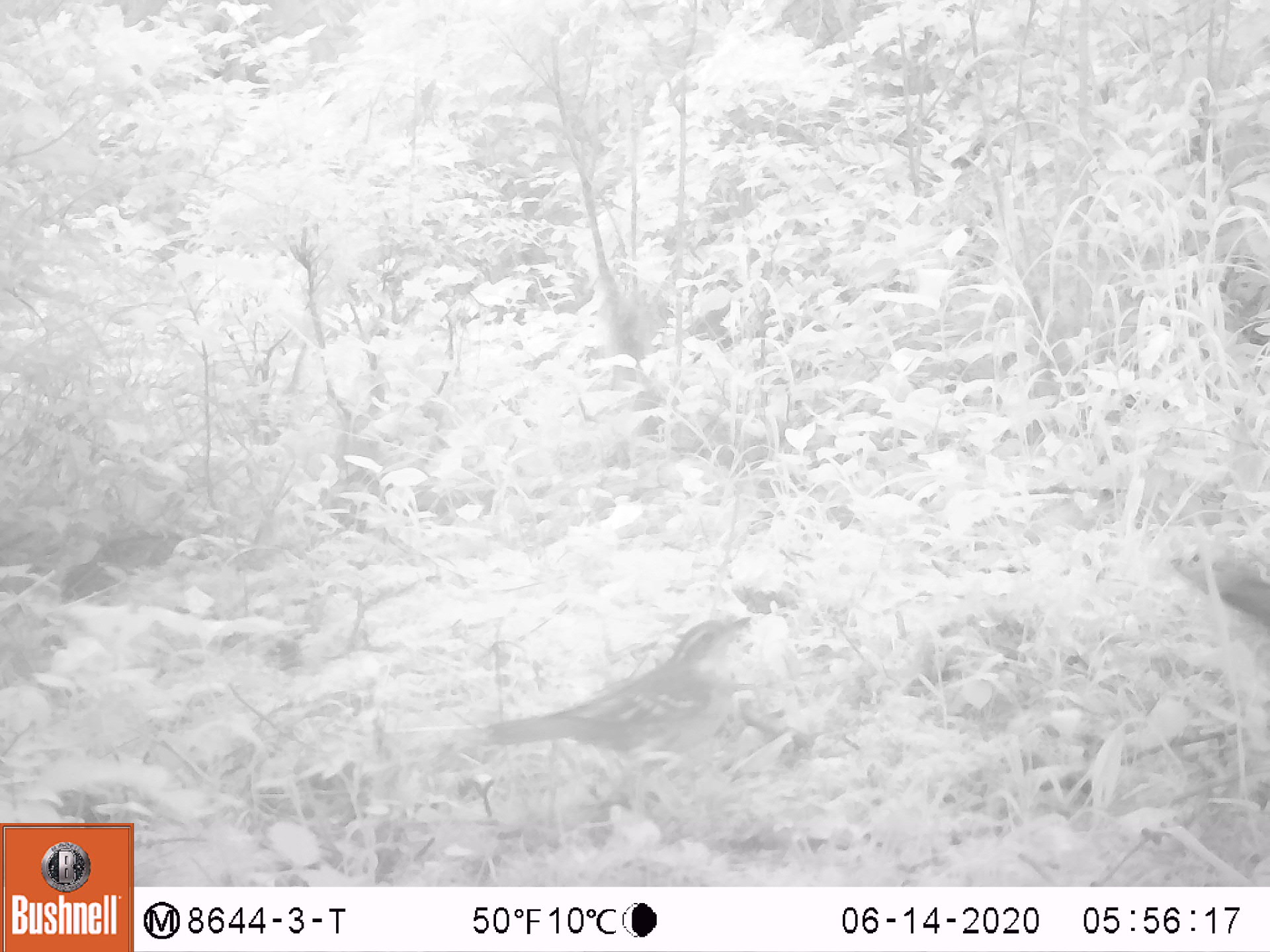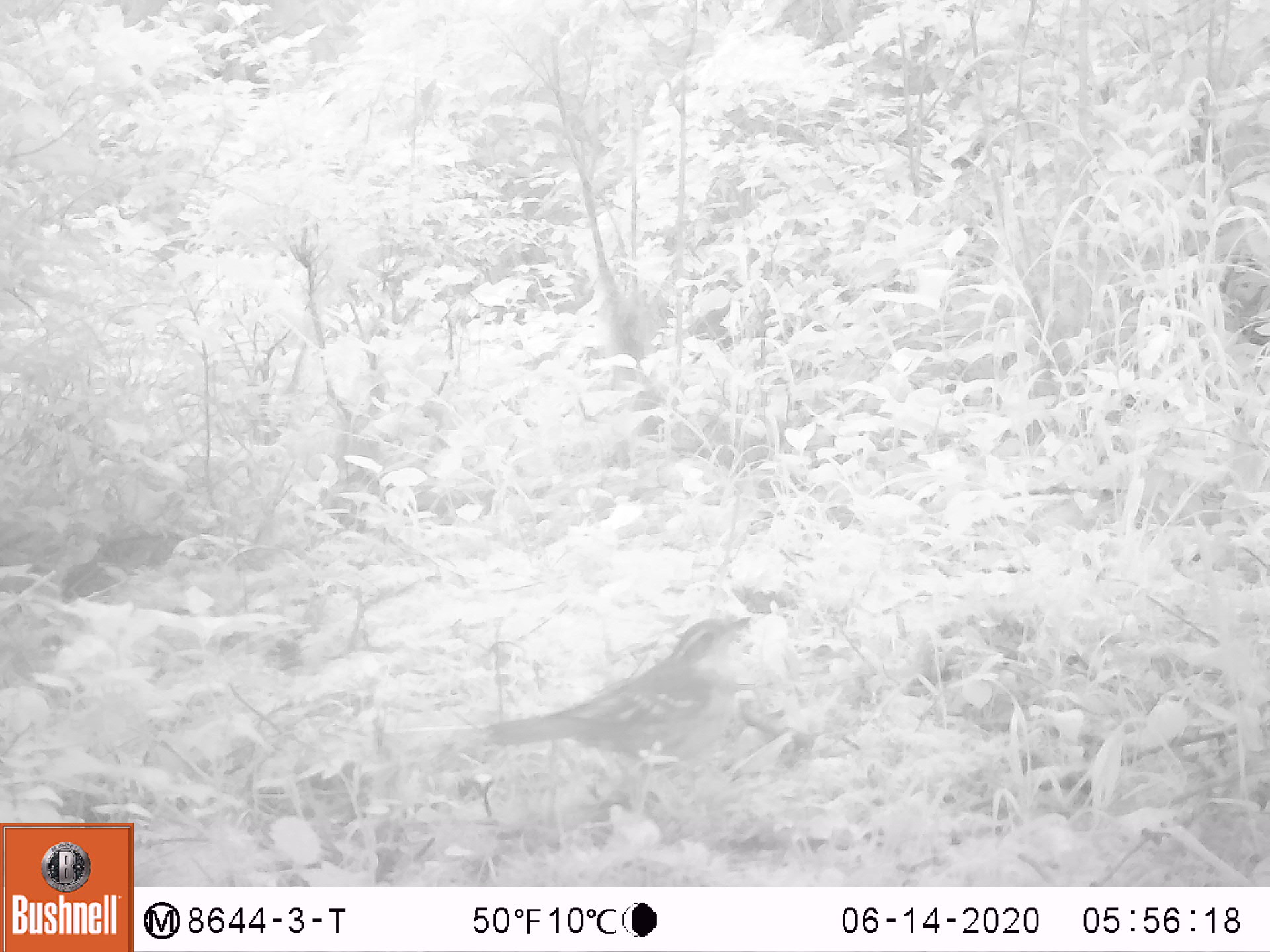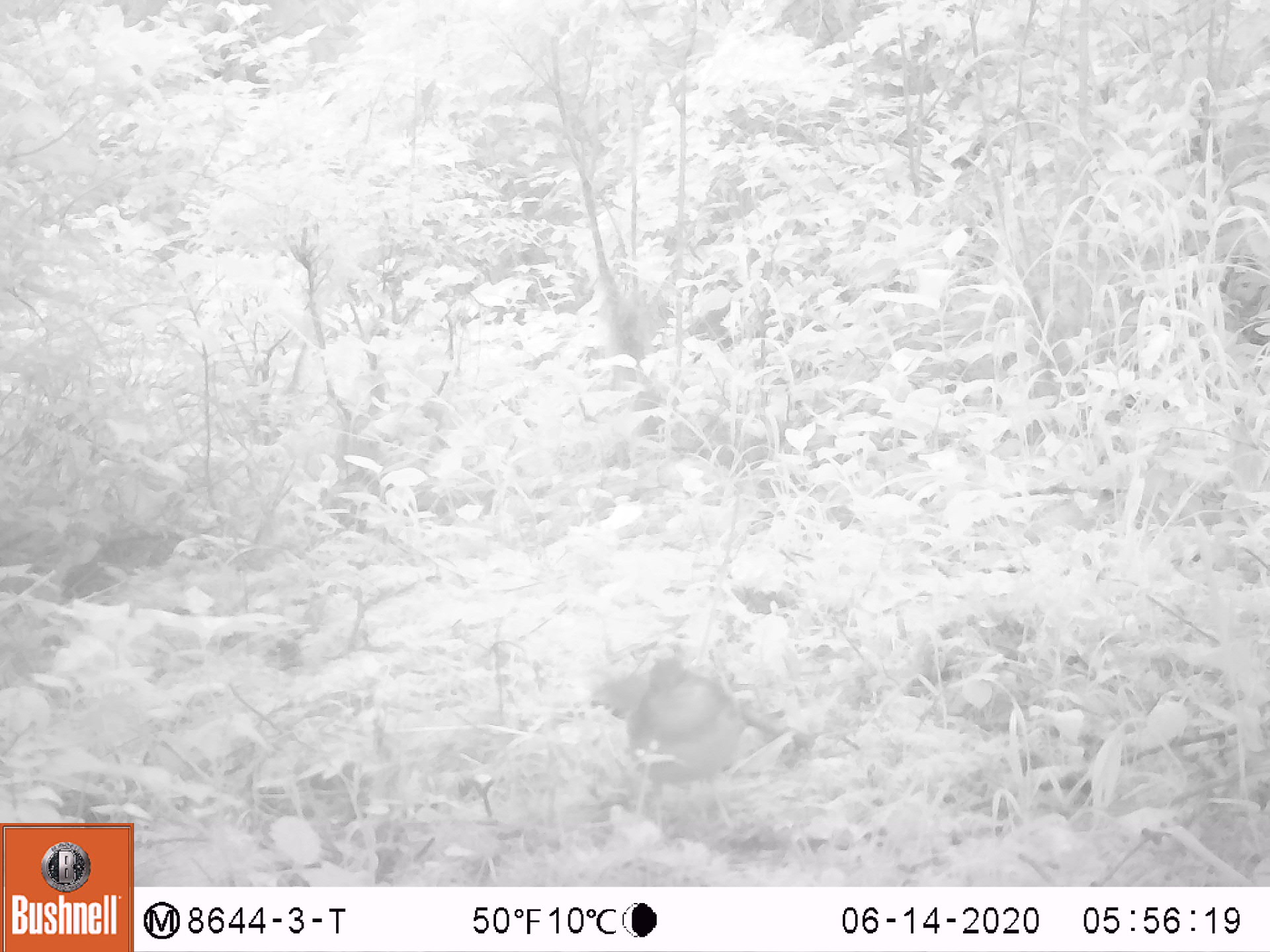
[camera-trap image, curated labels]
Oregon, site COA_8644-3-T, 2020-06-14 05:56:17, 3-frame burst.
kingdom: Animalia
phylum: Chordata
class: Aves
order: Passeriformes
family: Turdidae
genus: Ixoreus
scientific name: Ixoreus naevius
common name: varied thrush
Varied thrush (Ixoreus naevius).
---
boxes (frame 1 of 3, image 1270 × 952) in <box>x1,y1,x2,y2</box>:
varied thrush: <box>482,615,752,768</box>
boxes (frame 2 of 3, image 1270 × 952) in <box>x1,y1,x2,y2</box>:
varied thrush: <box>486,608,755,770</box>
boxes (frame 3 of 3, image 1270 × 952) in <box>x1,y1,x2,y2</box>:
varied thrush: <box>603,654,745,832</box>